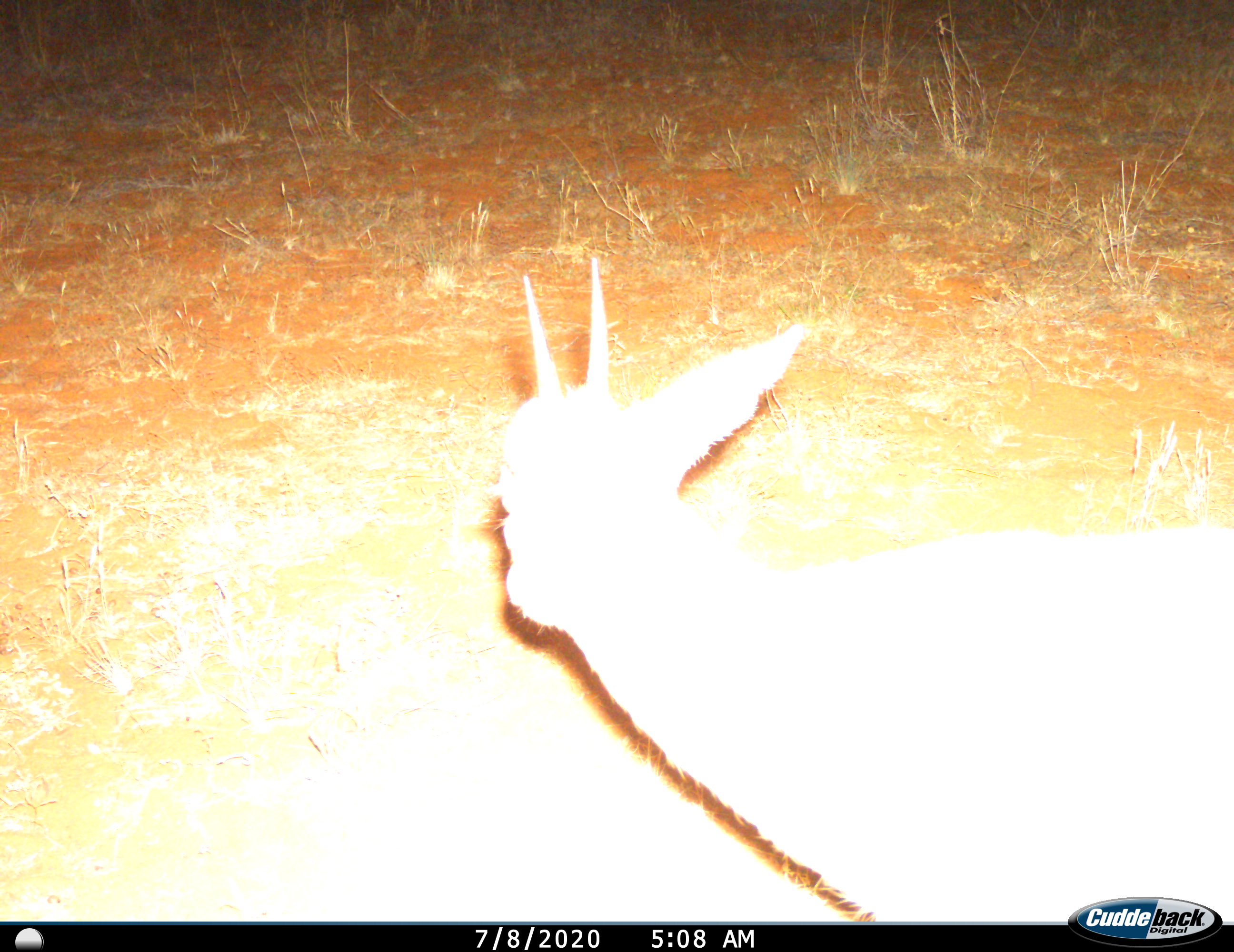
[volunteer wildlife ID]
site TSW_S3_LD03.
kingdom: Animalia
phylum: Chordata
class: Mammalia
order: Artiodactyla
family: Bovidae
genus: Sylvicapra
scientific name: Sylvicapra grimmia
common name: common duiker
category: duikercommongrey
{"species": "duikercommongrey (common duiker) (Sylvicapra grimmia)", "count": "1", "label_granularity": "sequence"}